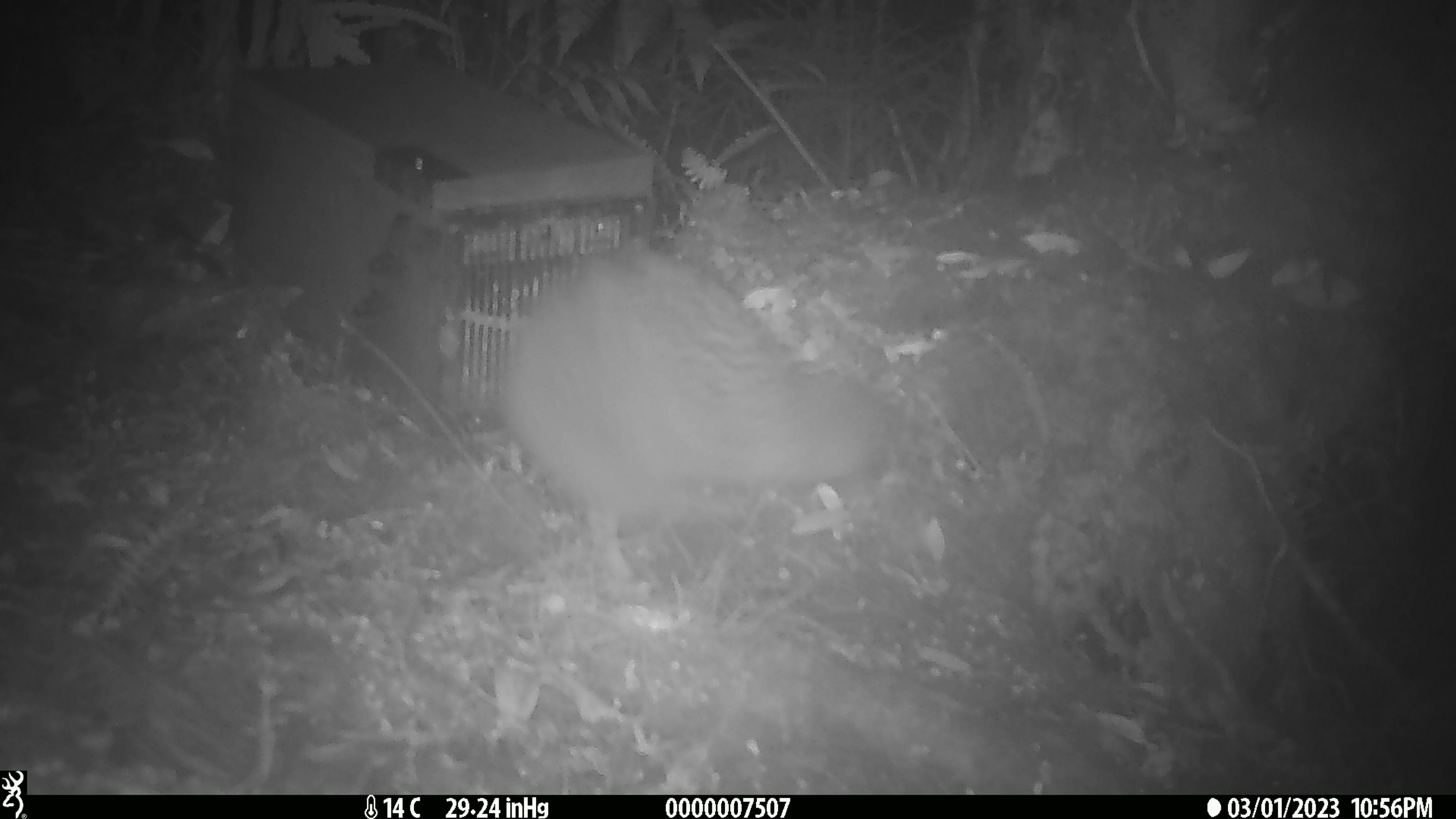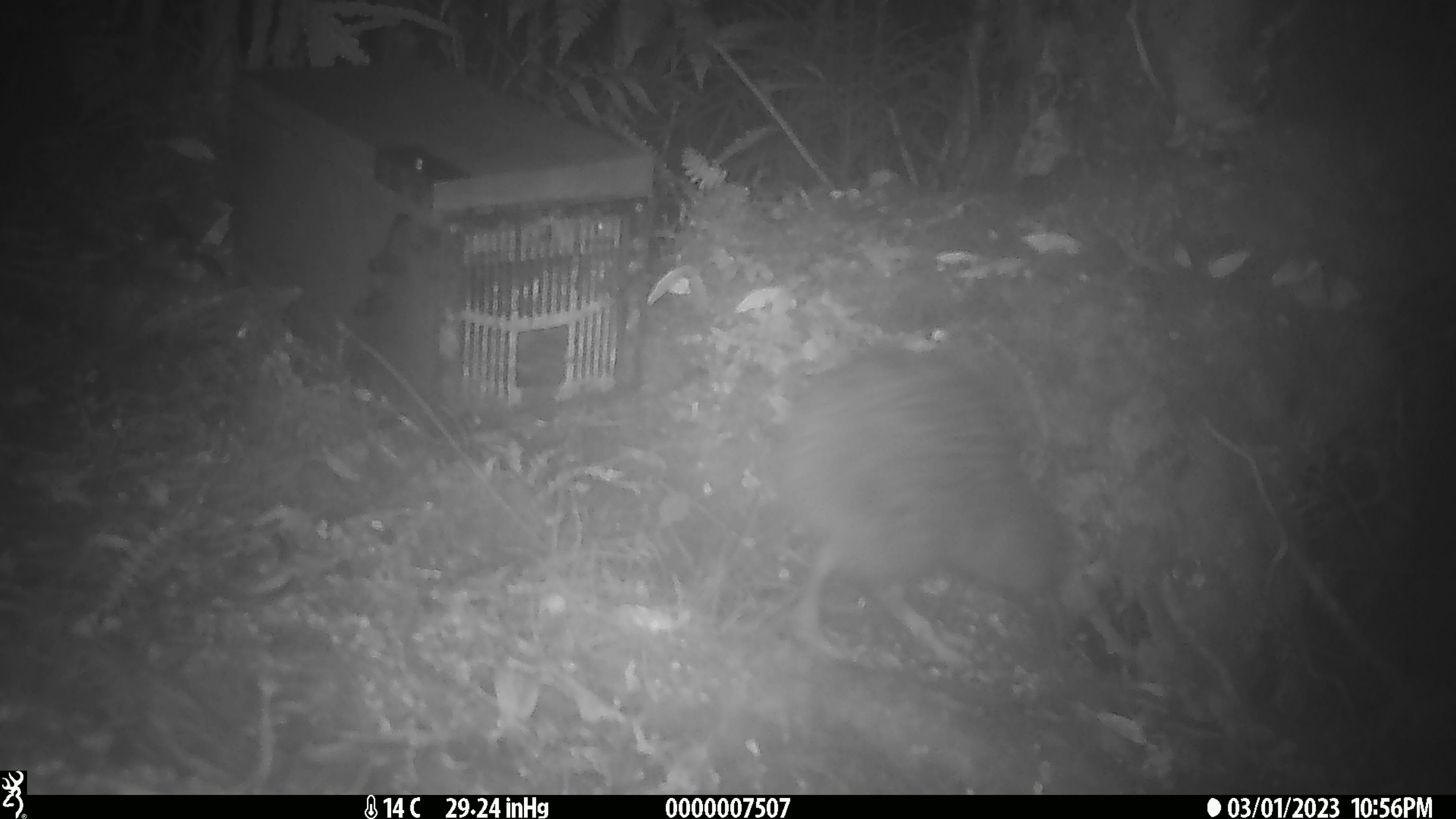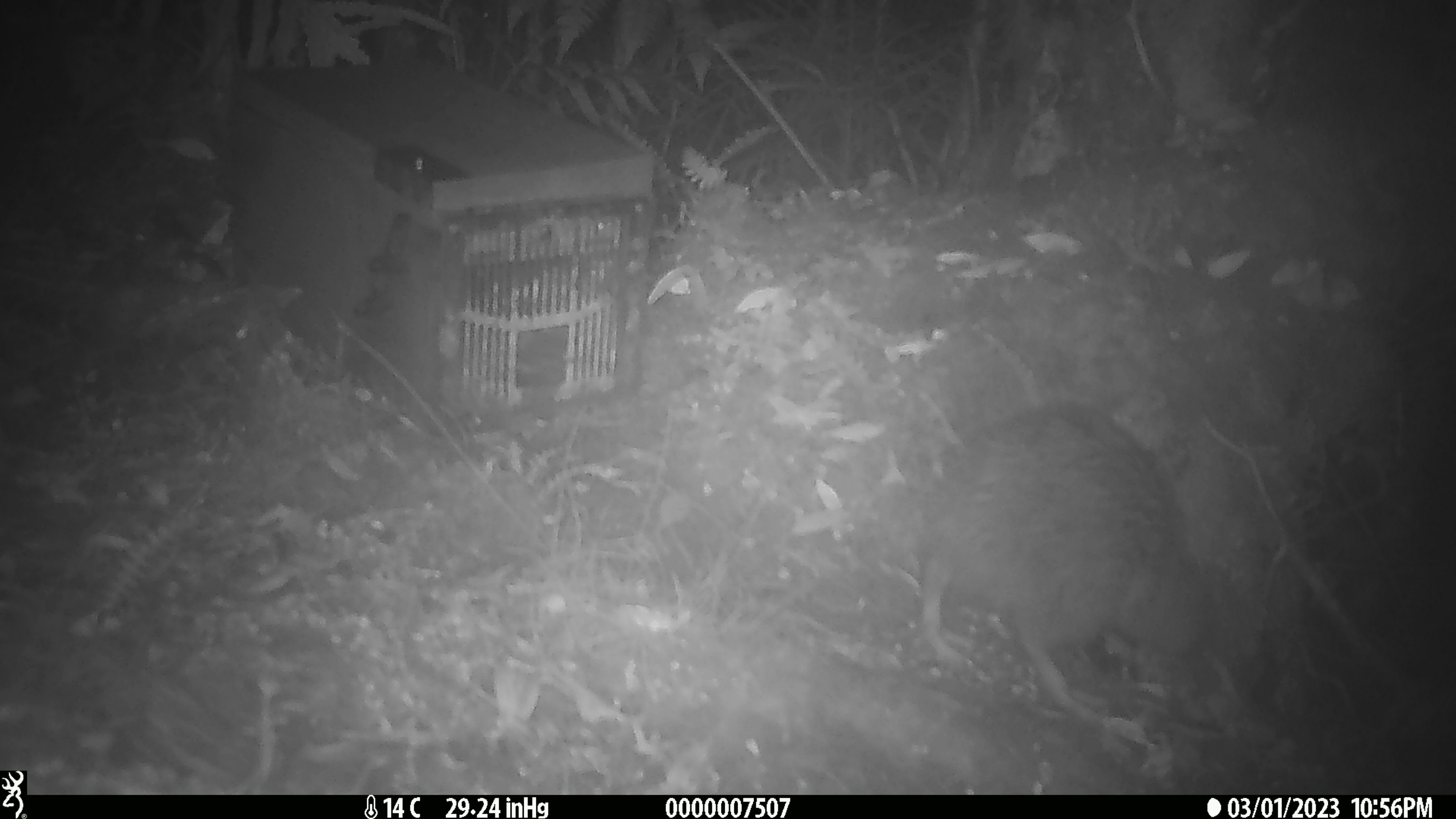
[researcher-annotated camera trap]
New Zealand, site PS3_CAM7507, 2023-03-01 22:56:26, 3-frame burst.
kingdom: Animalia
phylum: Chordata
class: Aves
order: Apterygiformes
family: Apterygidae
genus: Apteryx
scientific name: Apteryx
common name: kiwi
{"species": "kiwi (Apteryx)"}